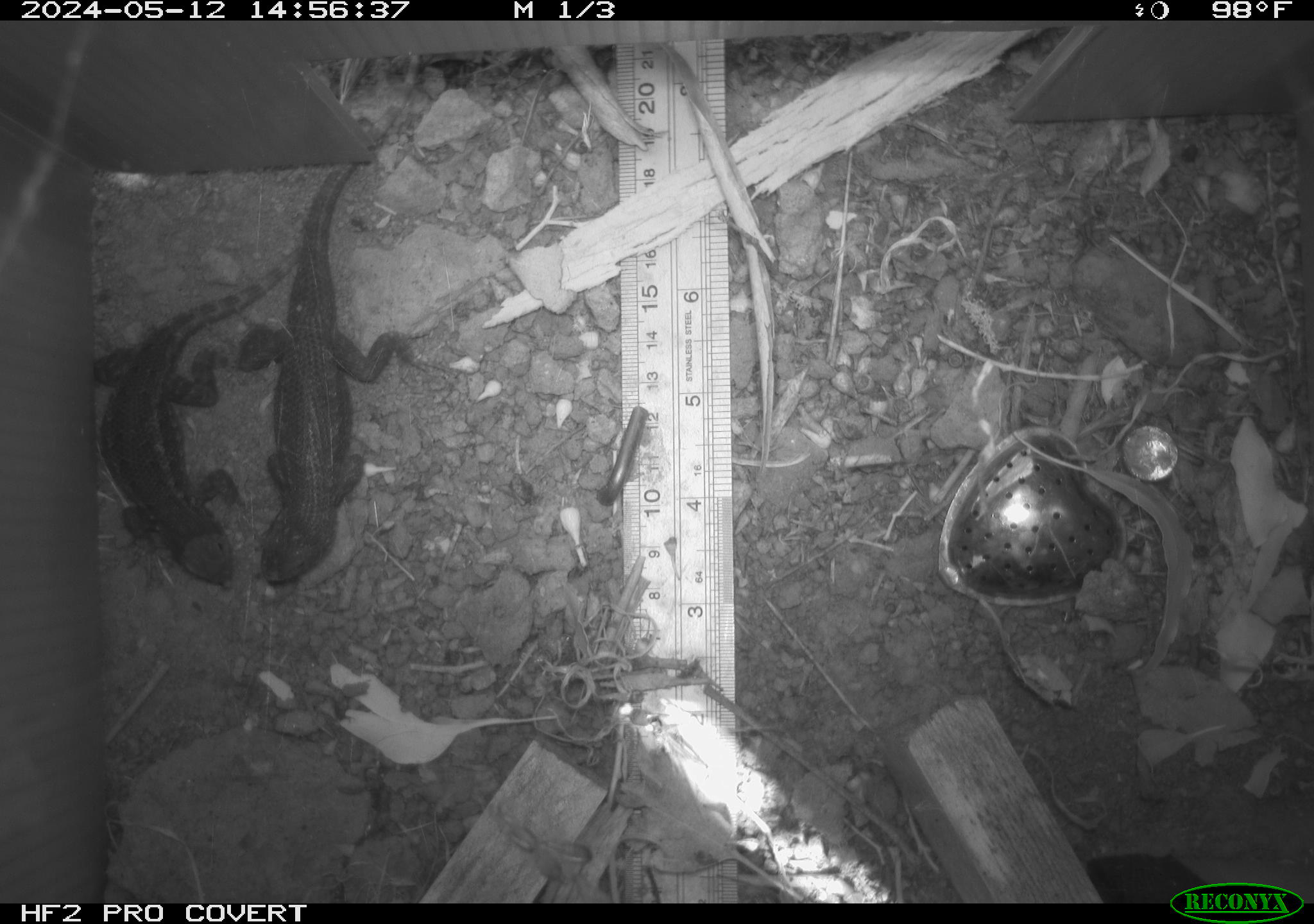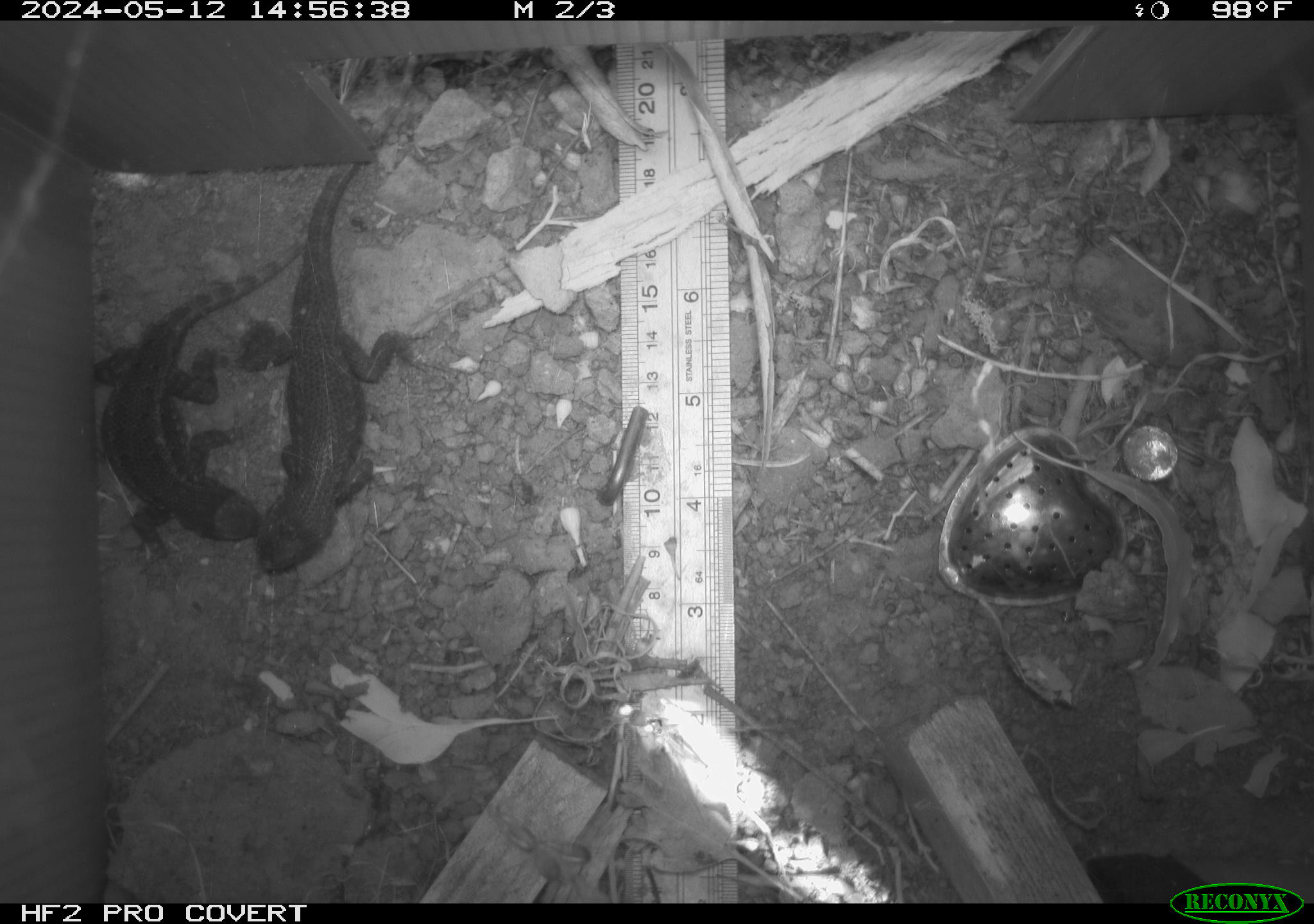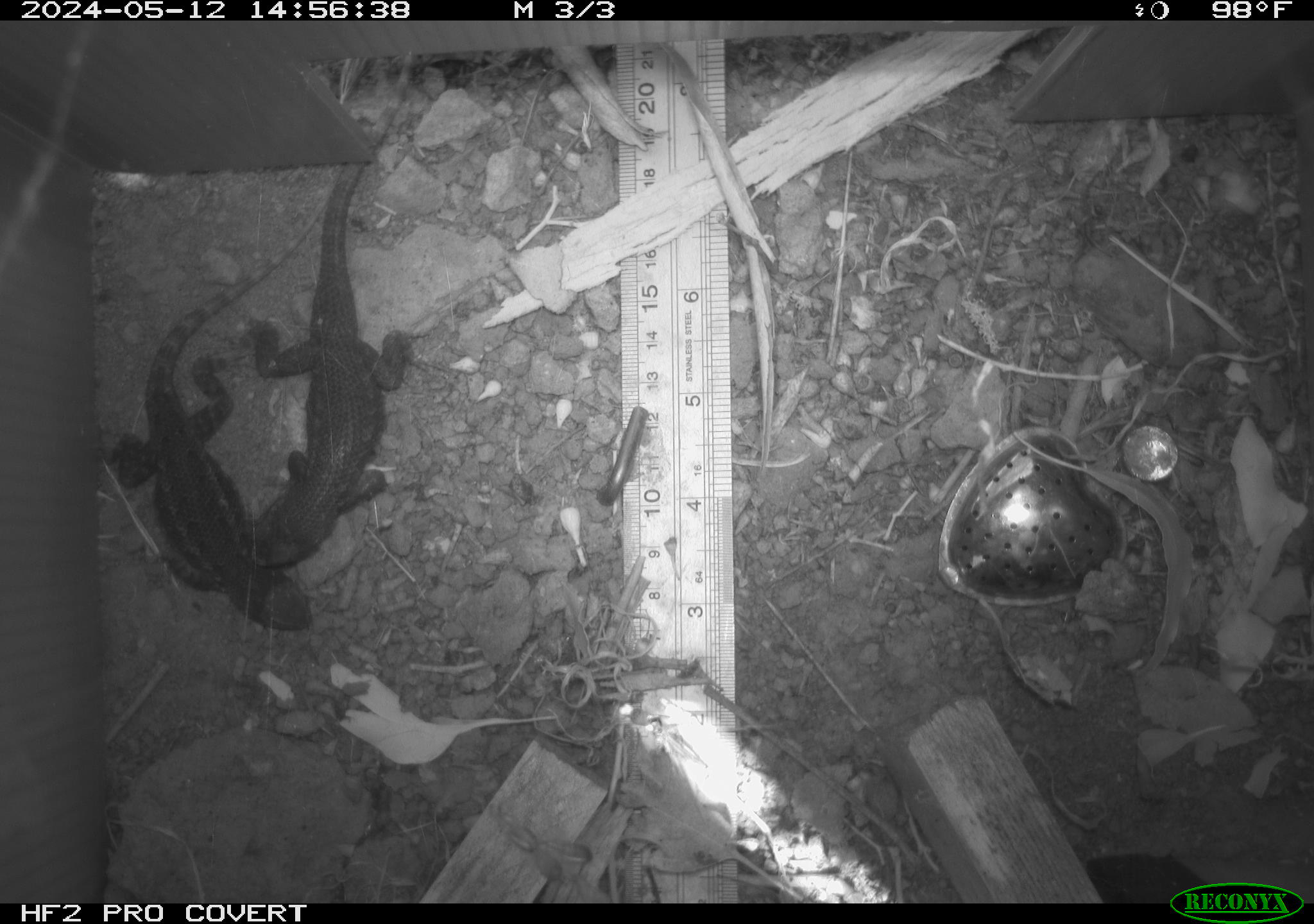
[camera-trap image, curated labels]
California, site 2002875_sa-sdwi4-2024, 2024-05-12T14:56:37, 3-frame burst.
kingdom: Animalia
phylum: Chordata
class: Reptilia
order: Squamata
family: Phrynosomatidae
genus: Sceloporus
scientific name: Sceloporus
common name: spiny lizards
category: sceloporus species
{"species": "sceloporus species (spiny lizards) (Sceloporus)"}